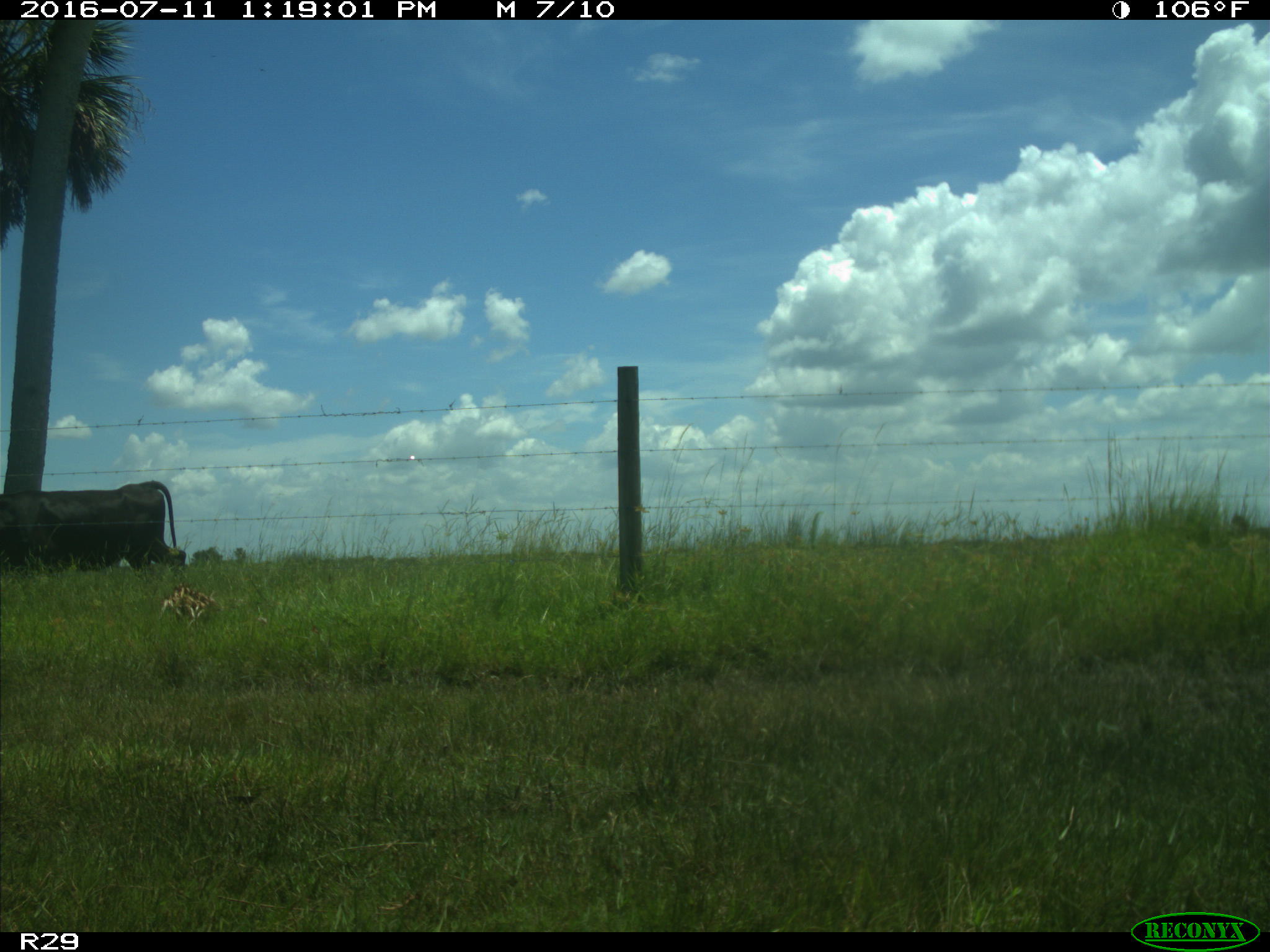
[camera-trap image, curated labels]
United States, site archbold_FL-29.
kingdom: Animalia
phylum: Chordata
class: Mammalia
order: Artiodactyla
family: Bovidae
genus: Bos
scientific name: Bos taurus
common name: domestic cow